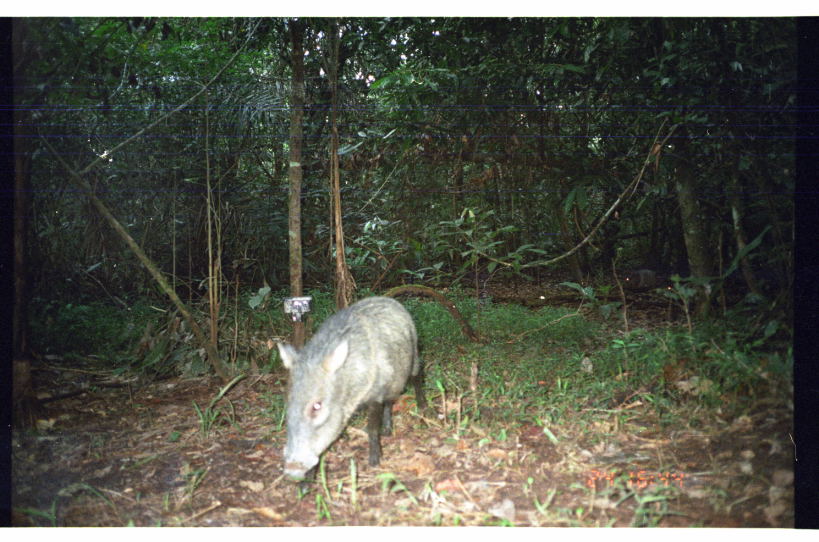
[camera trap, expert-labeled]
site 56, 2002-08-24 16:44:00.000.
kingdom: Animalia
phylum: Chordata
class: Mammalia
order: Artiodactyla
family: Tayassuidae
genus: Pecari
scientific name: Pecari tajacu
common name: collared peccary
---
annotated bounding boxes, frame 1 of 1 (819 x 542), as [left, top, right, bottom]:
pecari tajacu: [274, 295, 429, 496]